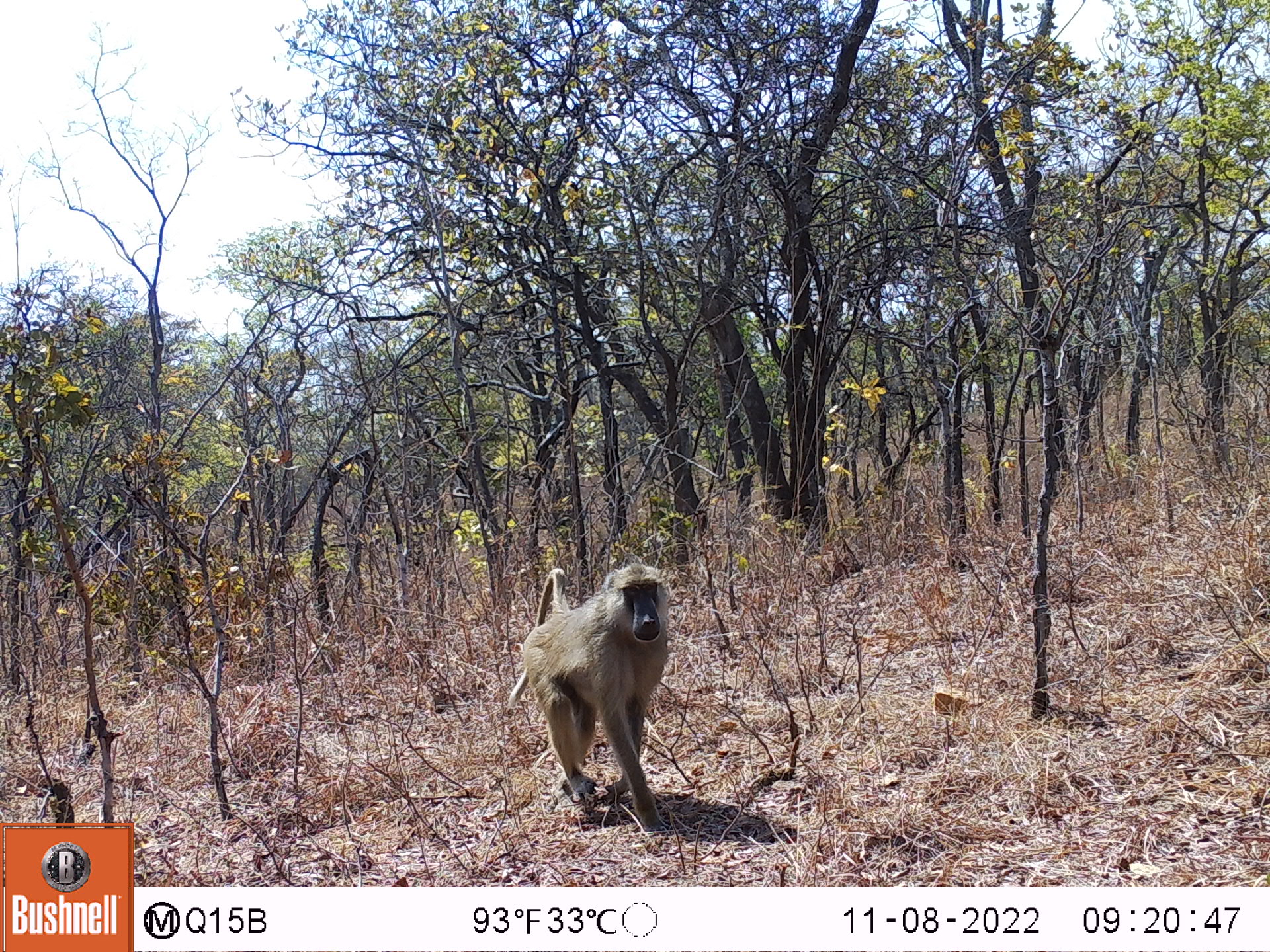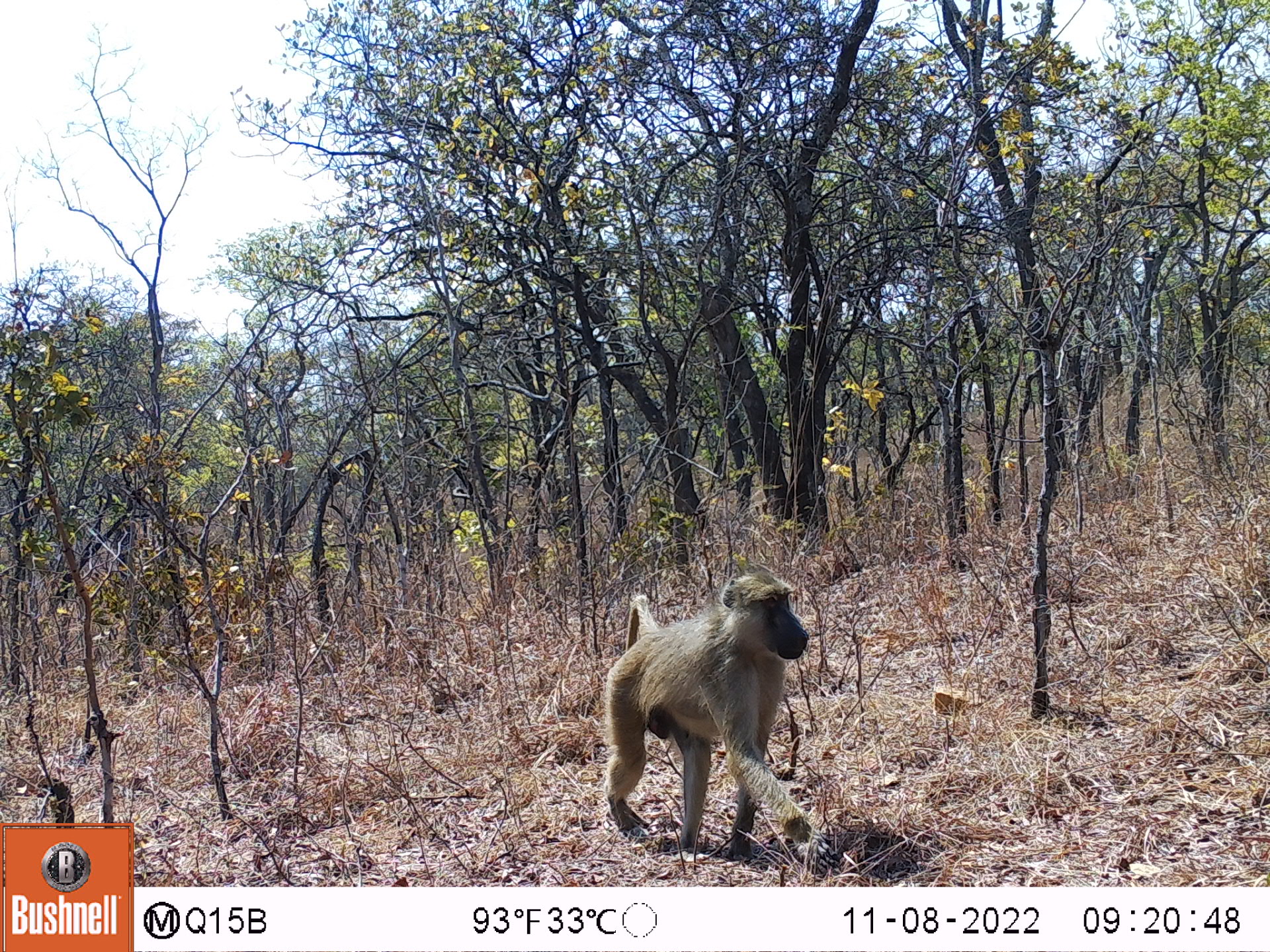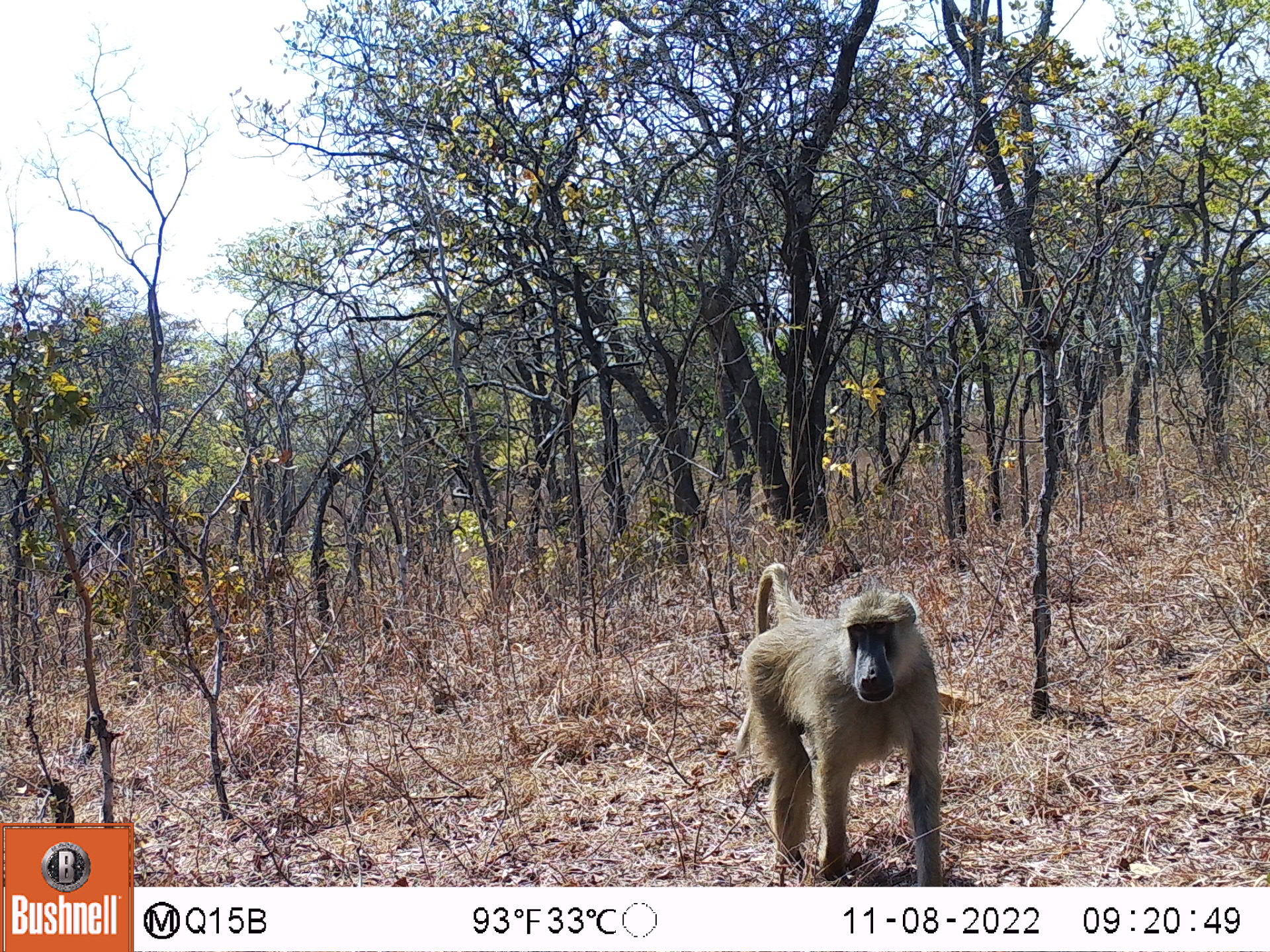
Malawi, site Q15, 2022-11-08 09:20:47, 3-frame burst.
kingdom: Animalia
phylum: Chordata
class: Mammalia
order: Primates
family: Cercopithecidae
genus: Papio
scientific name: Papio cynocephalus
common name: yellow baboon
Yellow baboon (Papio cynocephalus), count 1.